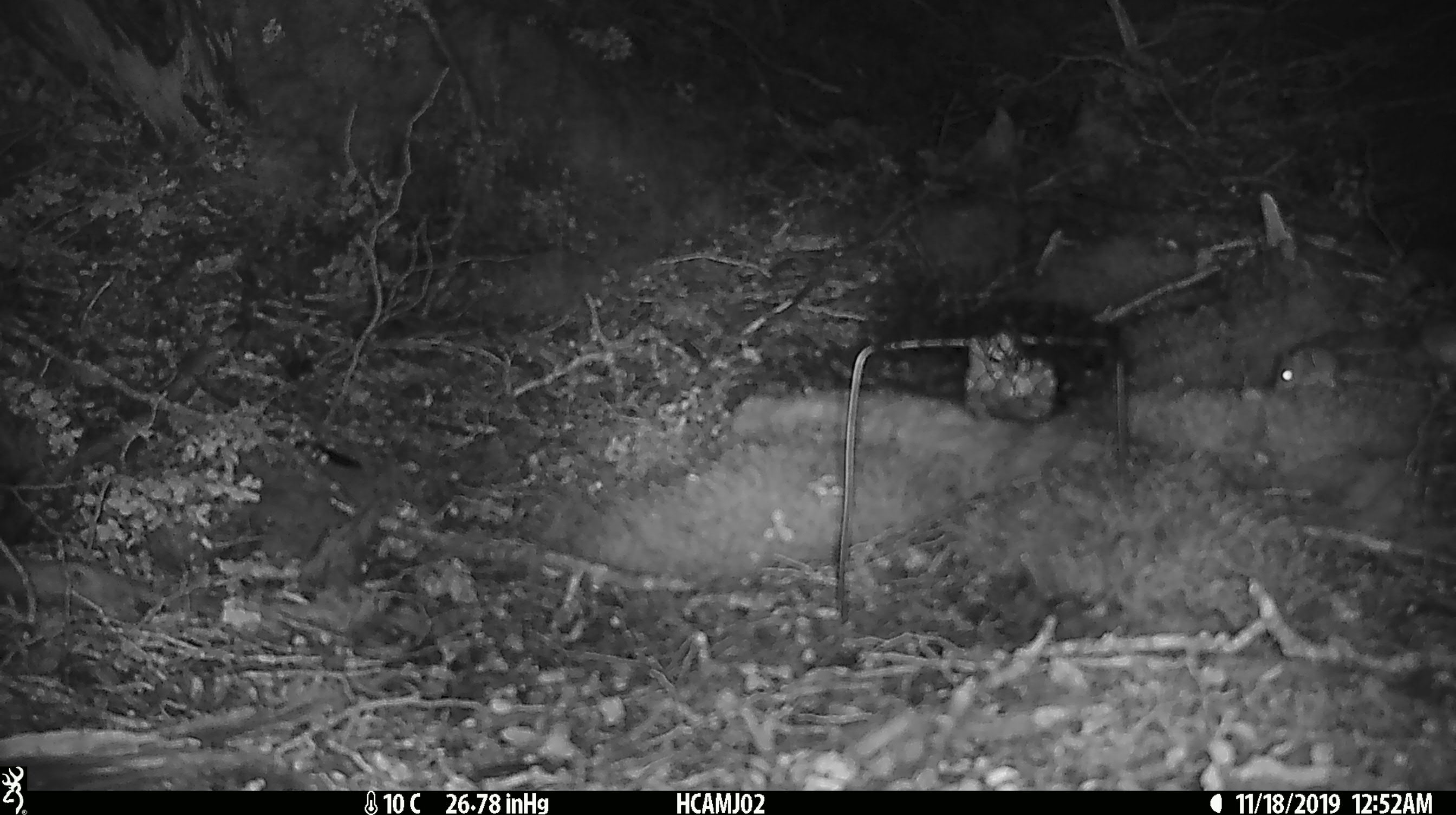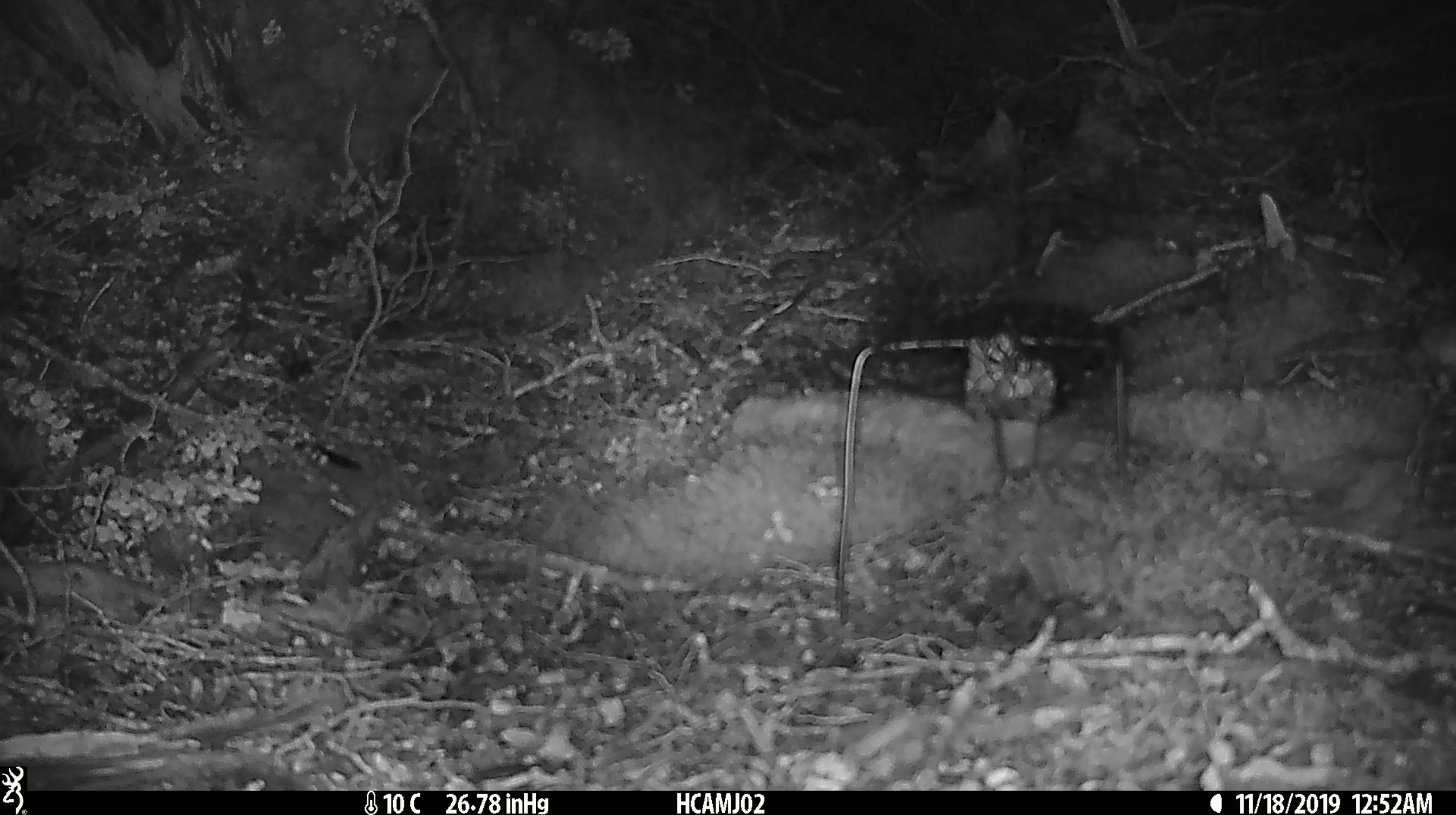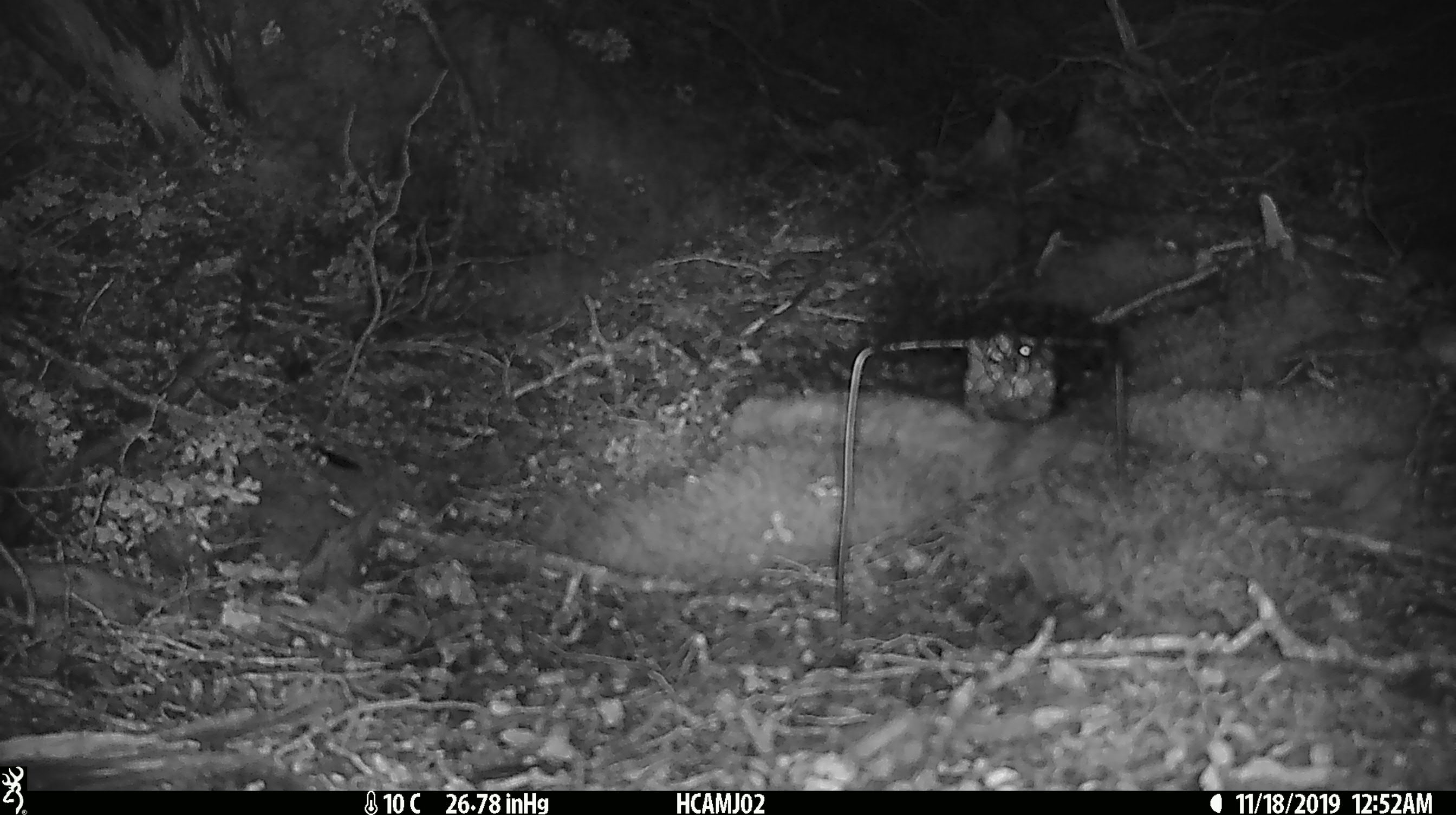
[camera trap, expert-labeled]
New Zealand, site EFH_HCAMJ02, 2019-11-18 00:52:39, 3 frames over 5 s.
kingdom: Animalia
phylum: Chordata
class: Mammalia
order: Rodentia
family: Muridae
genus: Mus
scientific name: Mus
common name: mouse